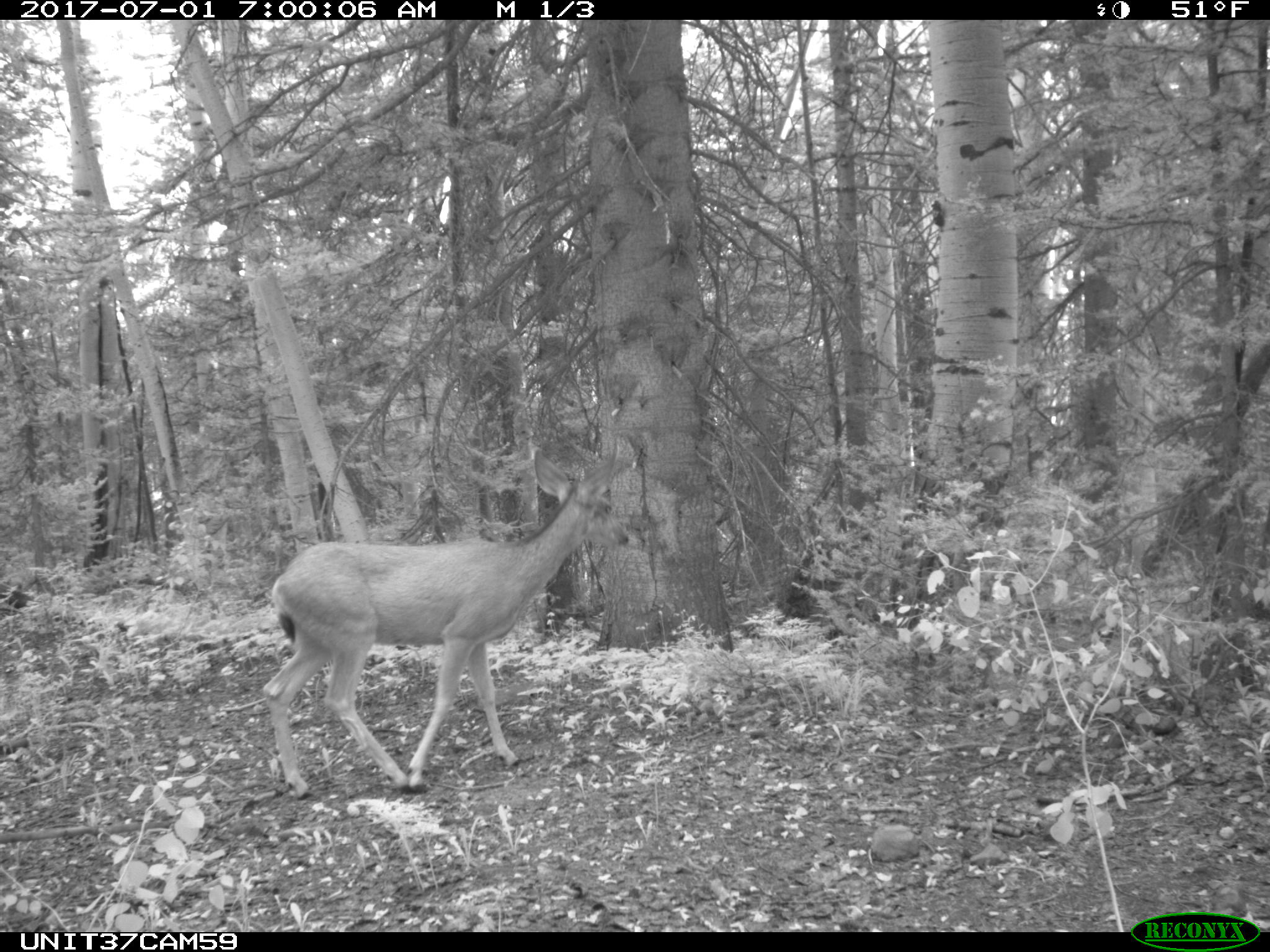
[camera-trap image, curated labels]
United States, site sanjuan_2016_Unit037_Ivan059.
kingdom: Animalia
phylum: Chordata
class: Mammalia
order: Artiodactyla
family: Cervidae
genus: Odocoileus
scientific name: Odocoileus hemionus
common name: mule deer